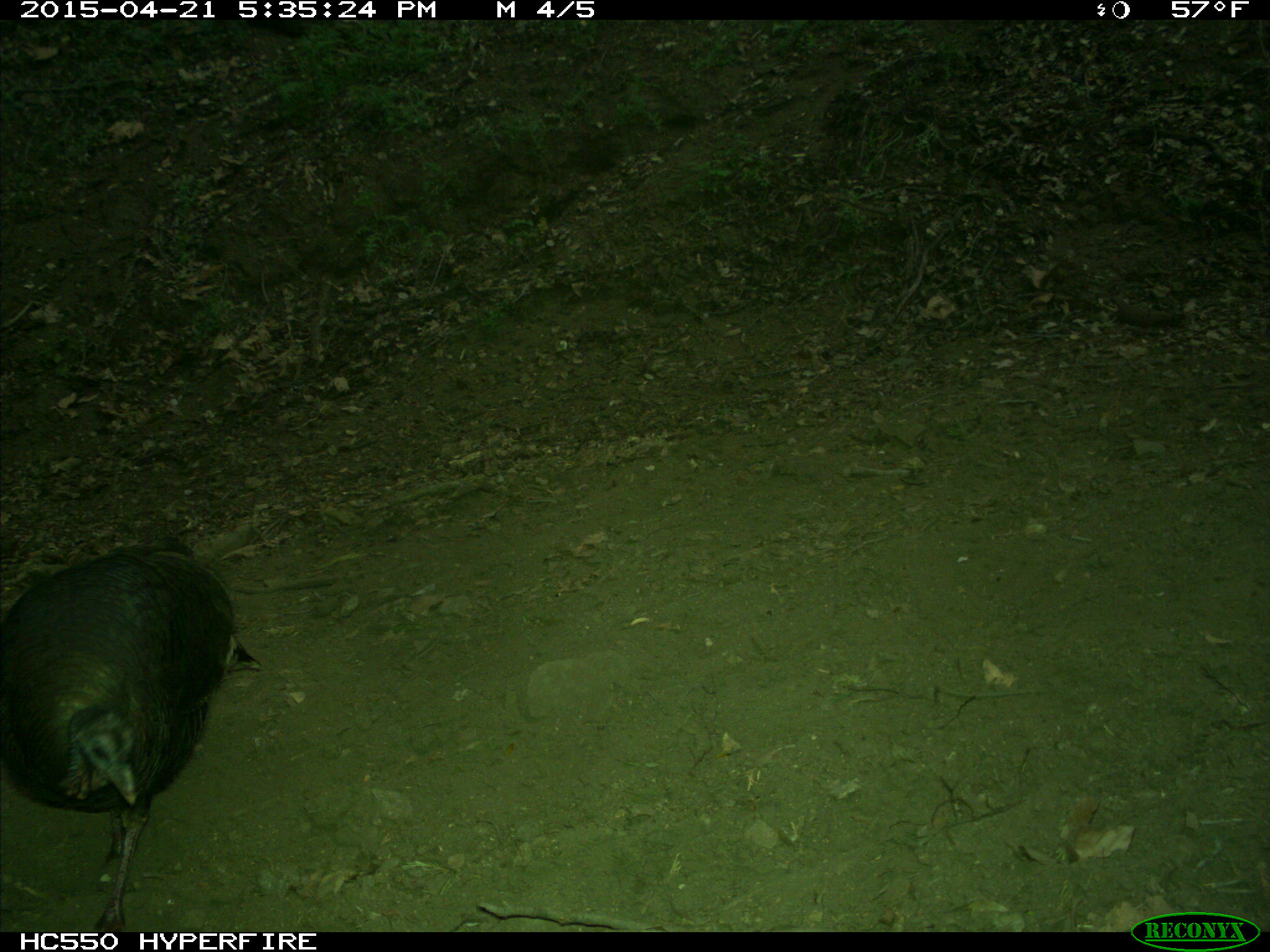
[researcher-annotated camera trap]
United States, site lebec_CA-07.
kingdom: Animalia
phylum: Chordata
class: Aves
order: Galliformes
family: Phasianidae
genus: Meleagris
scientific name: Meleagris gallopavo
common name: wild turkey